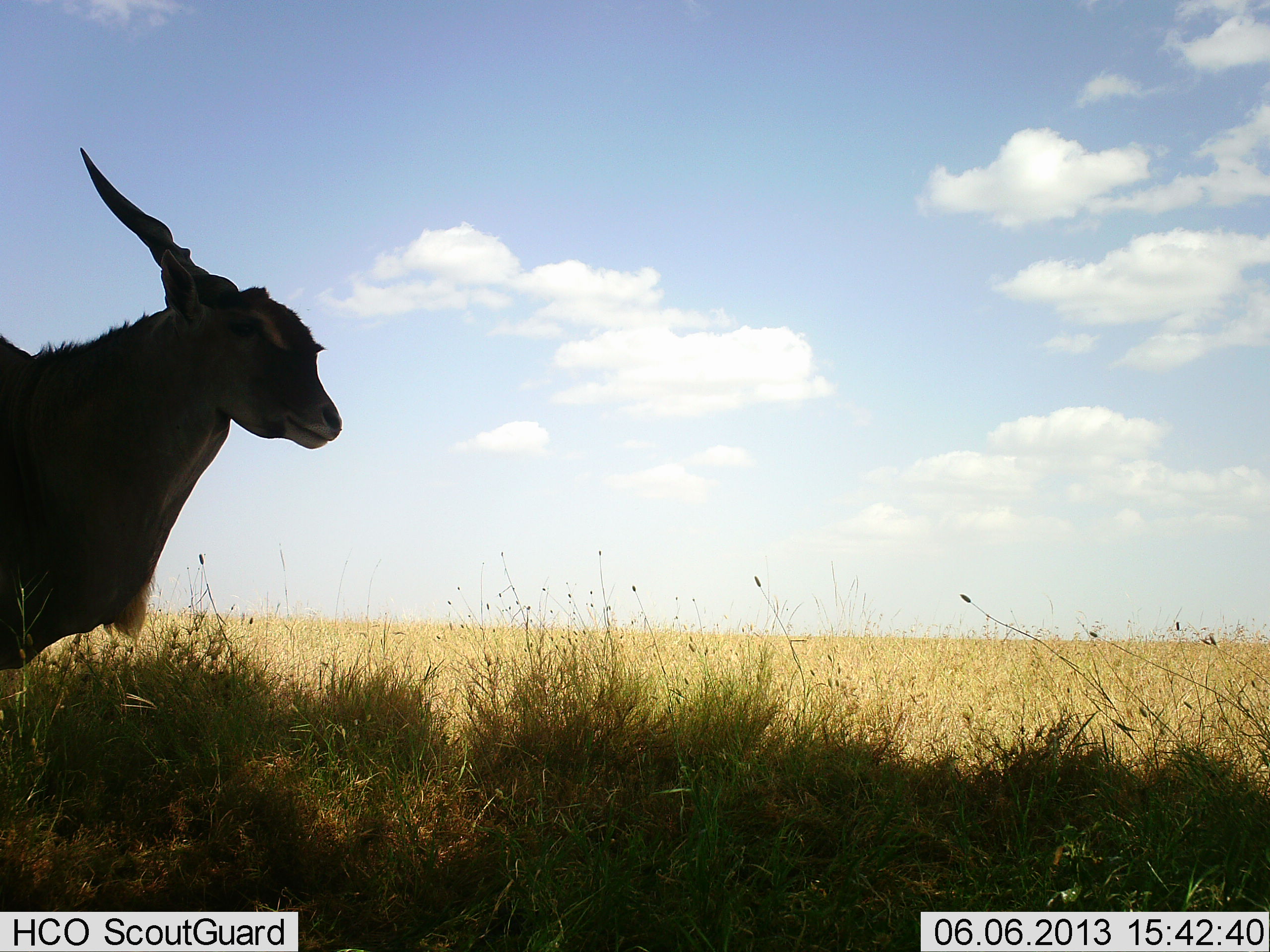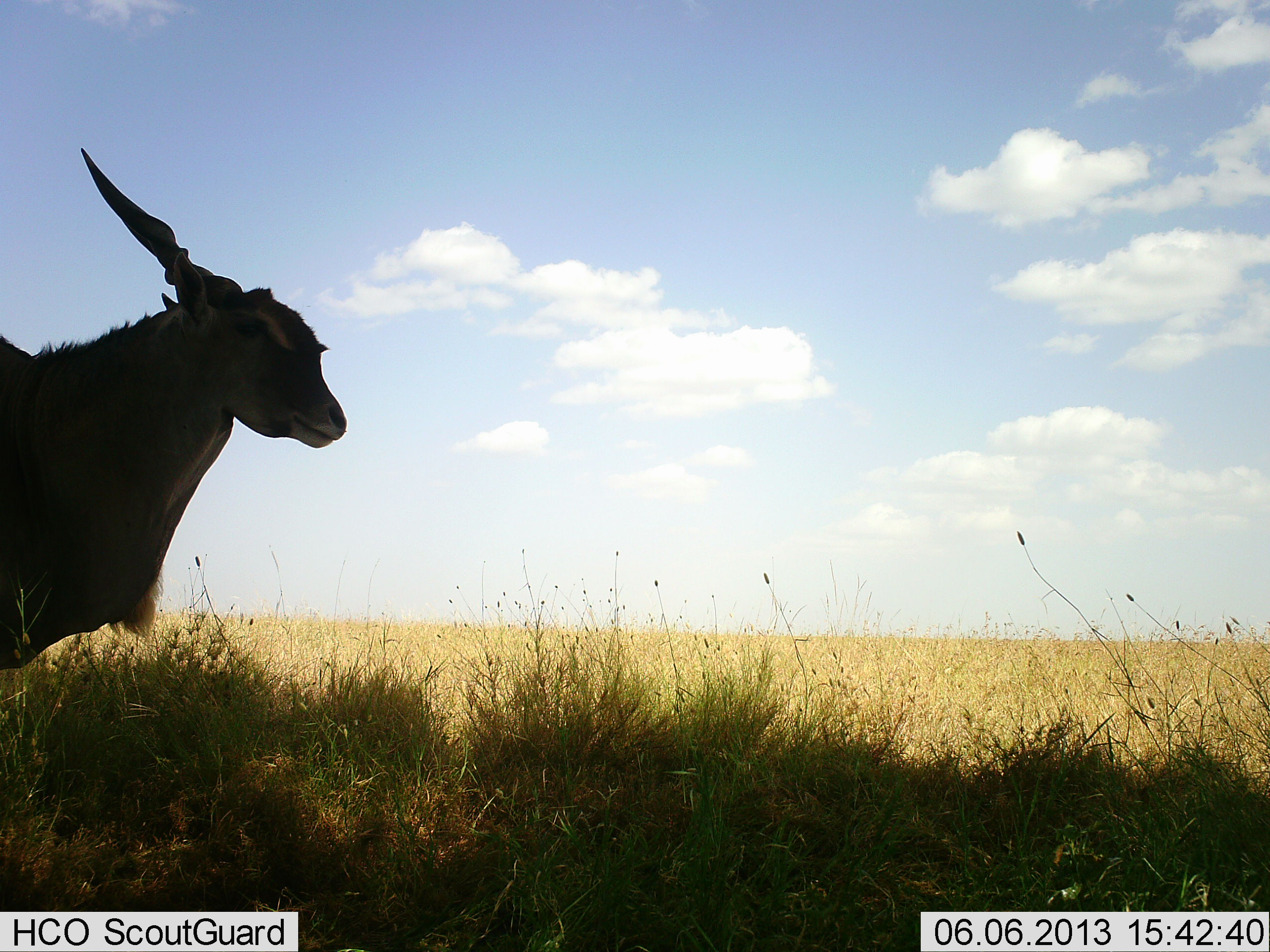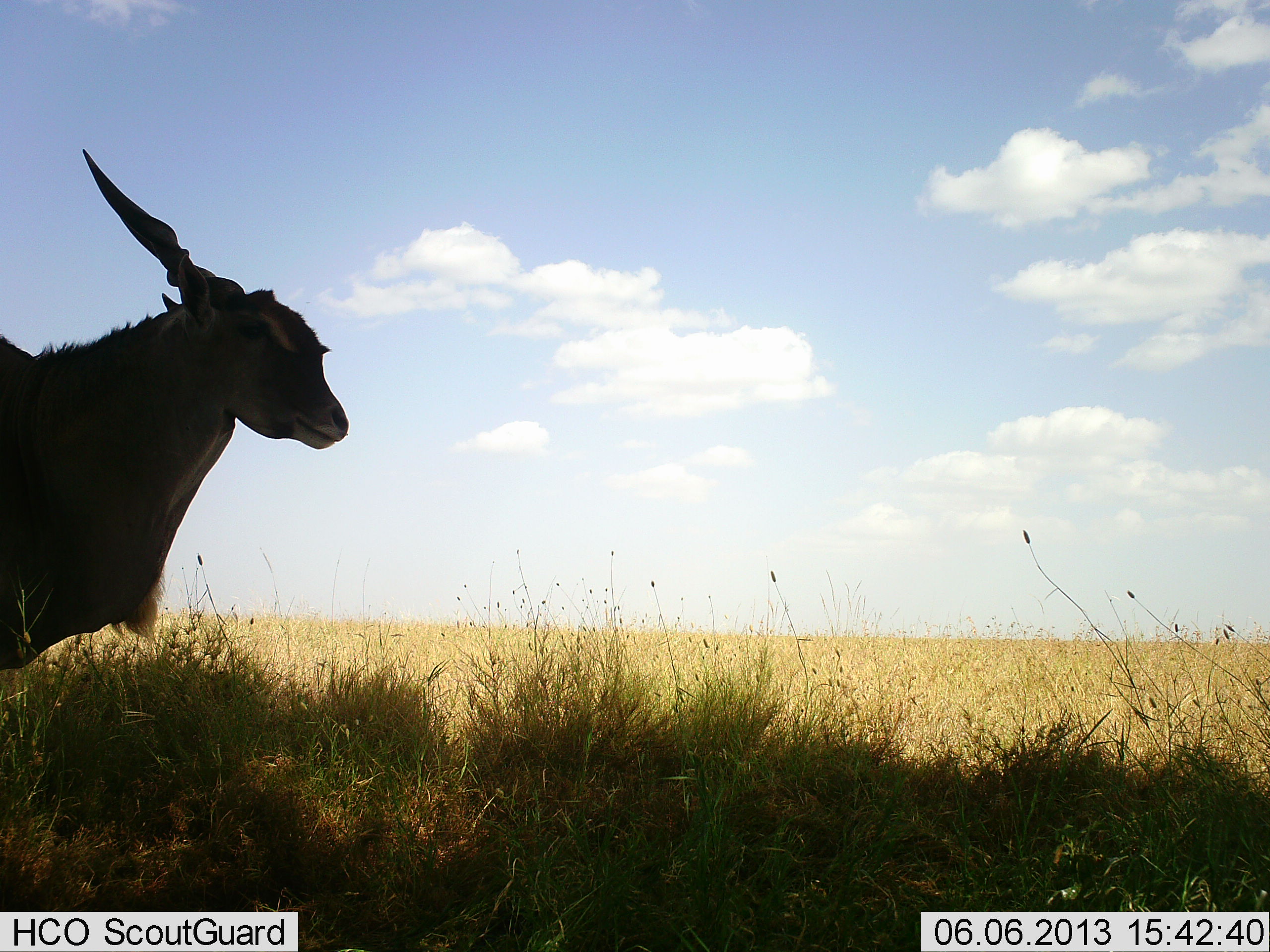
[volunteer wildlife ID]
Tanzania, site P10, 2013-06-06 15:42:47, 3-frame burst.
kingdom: Animalia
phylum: Chordata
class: Mammalia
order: Artiodactyla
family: Bovidae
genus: Tragelaphus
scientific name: Tragelaphus oryx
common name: eland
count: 1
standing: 100%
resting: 0%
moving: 0%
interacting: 0%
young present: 0%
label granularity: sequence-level